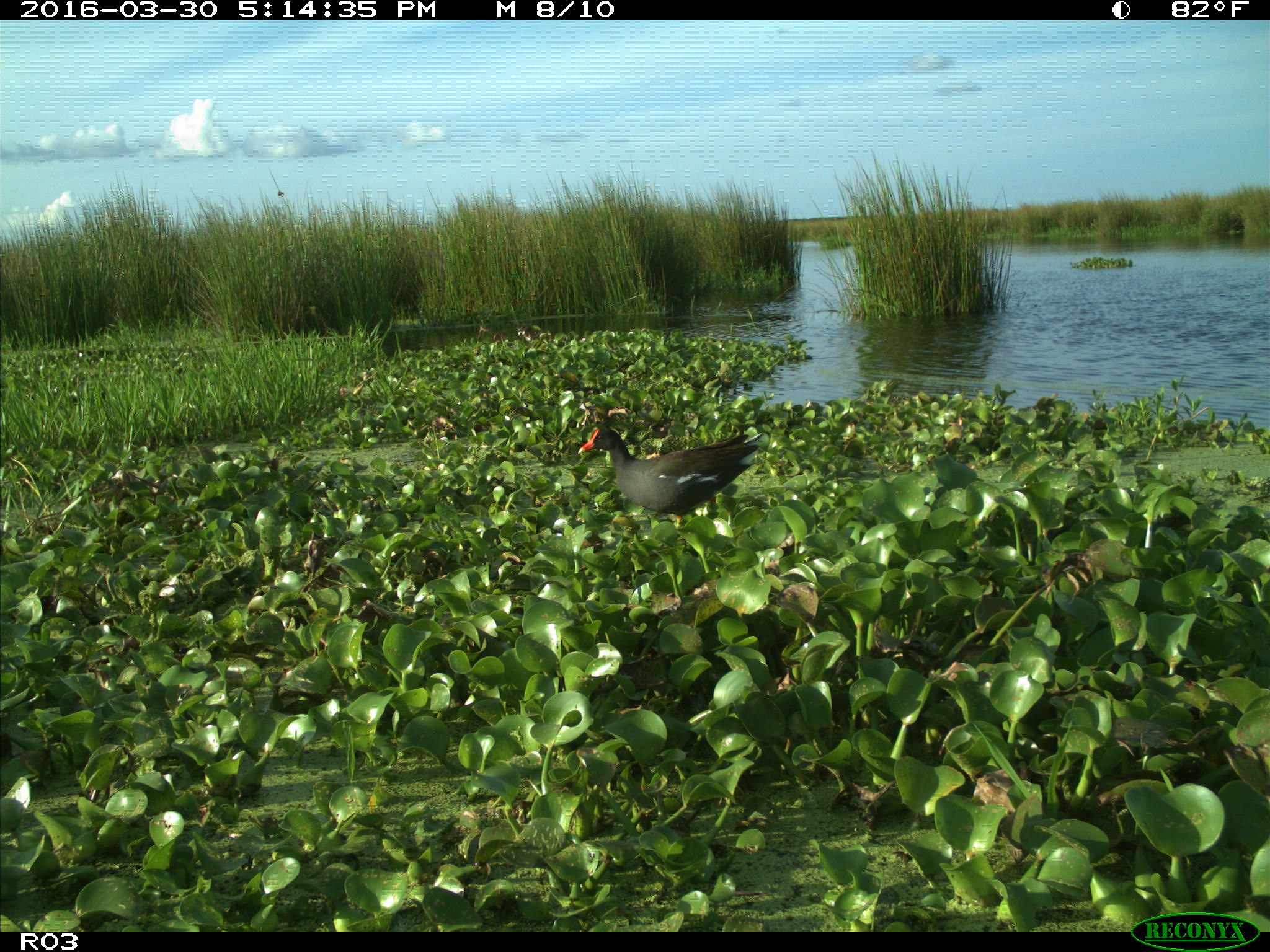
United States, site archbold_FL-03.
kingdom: Animalia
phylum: Chordata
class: Aves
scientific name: Aves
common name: birds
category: unidentified bird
Unidentified bird (birds) (Aves).